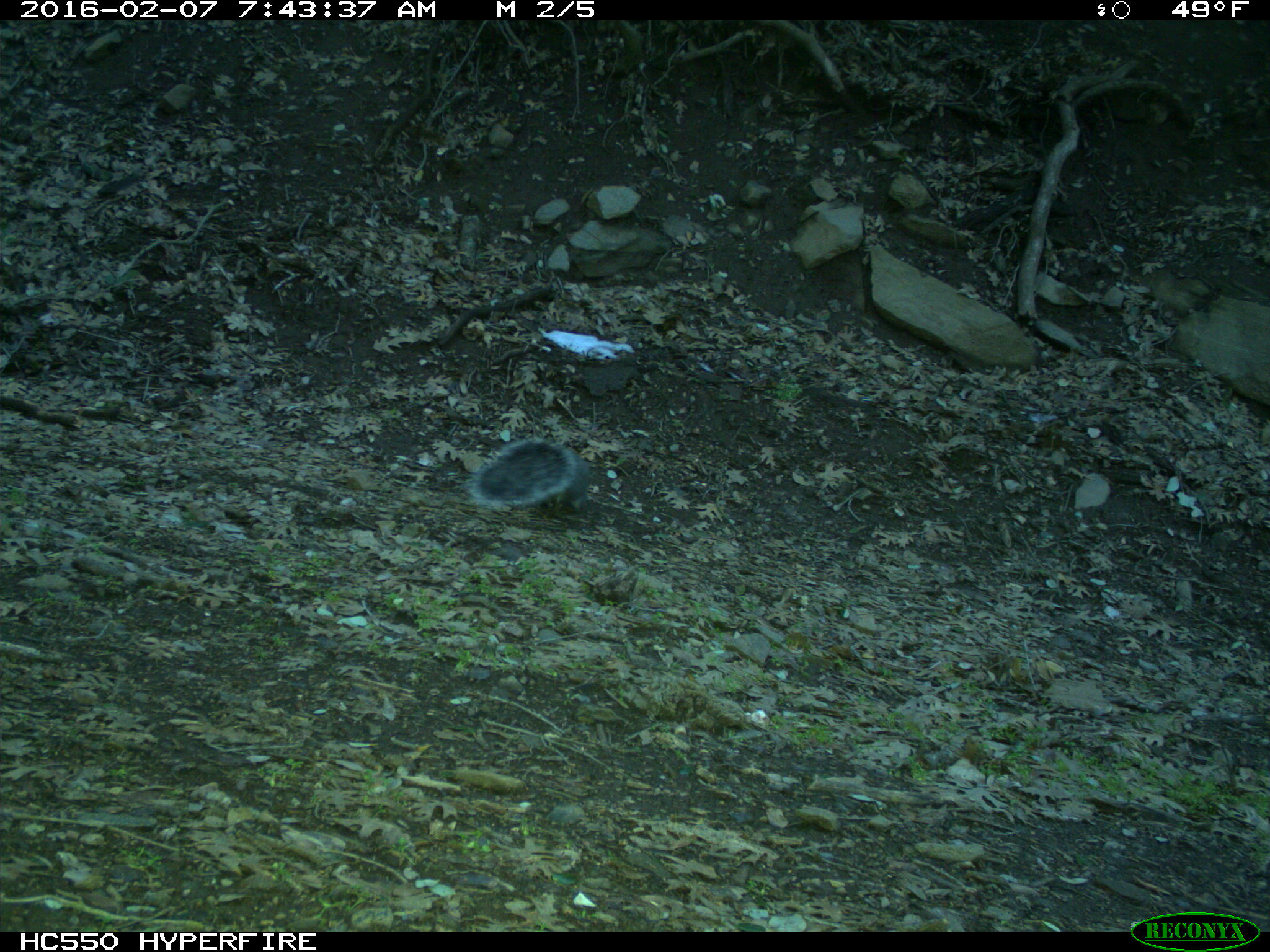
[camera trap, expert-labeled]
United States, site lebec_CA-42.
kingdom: Animalia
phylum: Chordata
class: Mammalia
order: Rodentia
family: Sciuridae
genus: Sciurus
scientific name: Sciurus carolinensis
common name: eastern gray squirrel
Sciurus carolinensis (eastern gray squirrel).